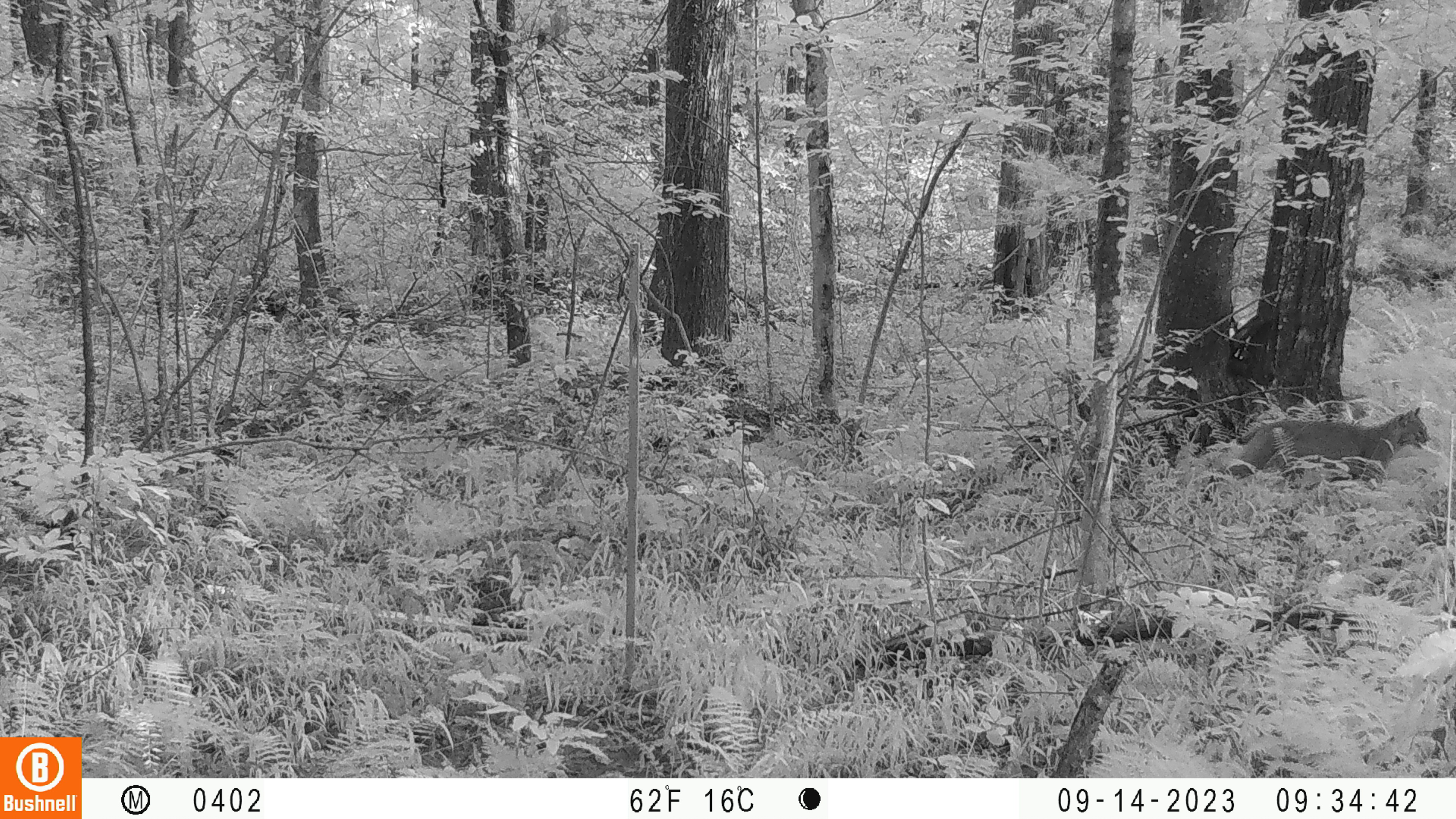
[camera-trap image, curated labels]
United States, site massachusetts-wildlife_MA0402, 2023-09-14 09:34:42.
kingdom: Animalia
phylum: Chordata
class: Mammalia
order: Carnivora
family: Felidae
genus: Lynx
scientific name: Lynx rufus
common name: bobcat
Bobcat (Lynx rufus).